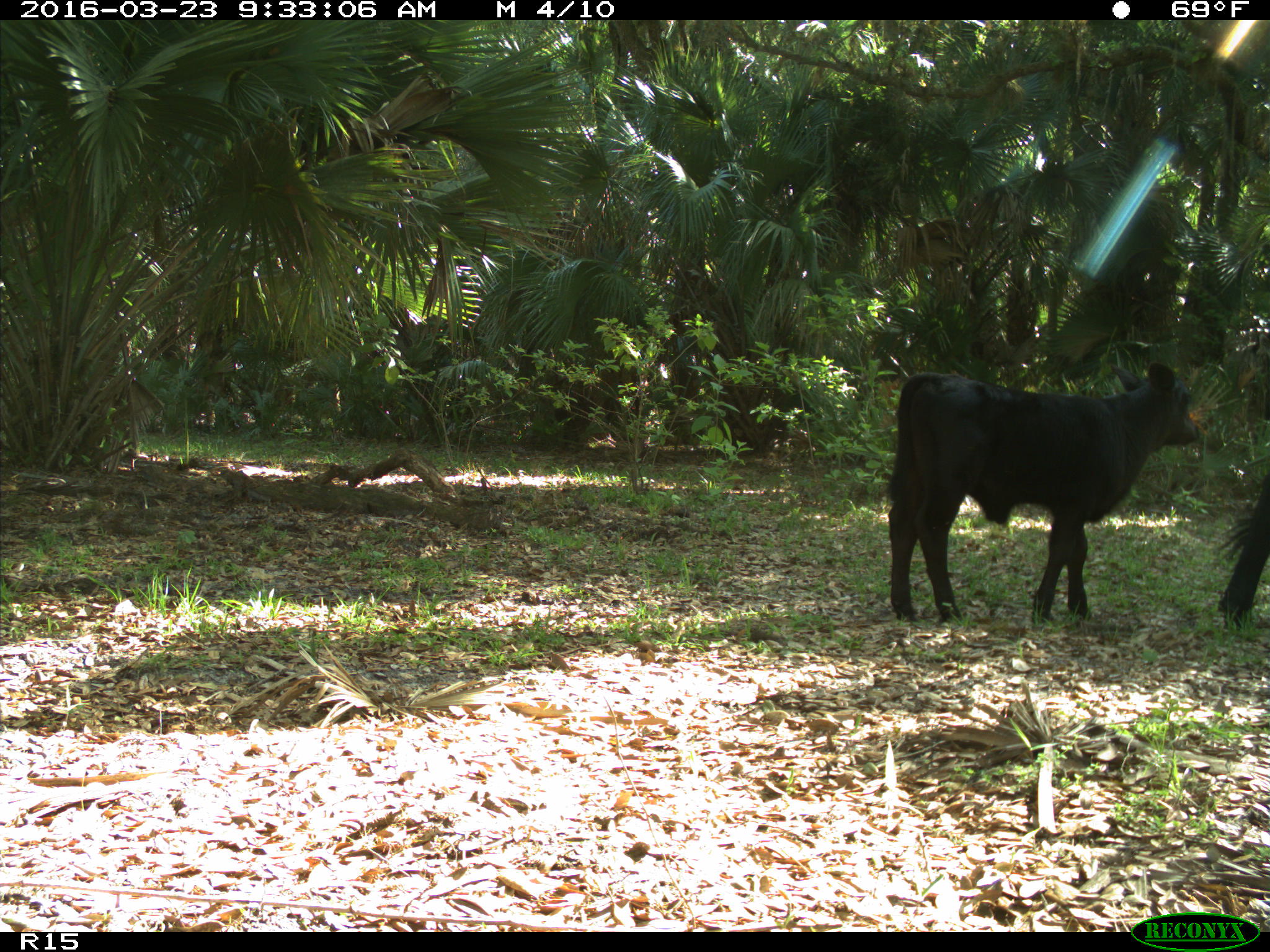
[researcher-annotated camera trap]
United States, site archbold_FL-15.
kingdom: Animalia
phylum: Chordata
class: Mammalia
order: Artiodactyla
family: Bovidae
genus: Bos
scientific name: Bos taurus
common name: domestic cow